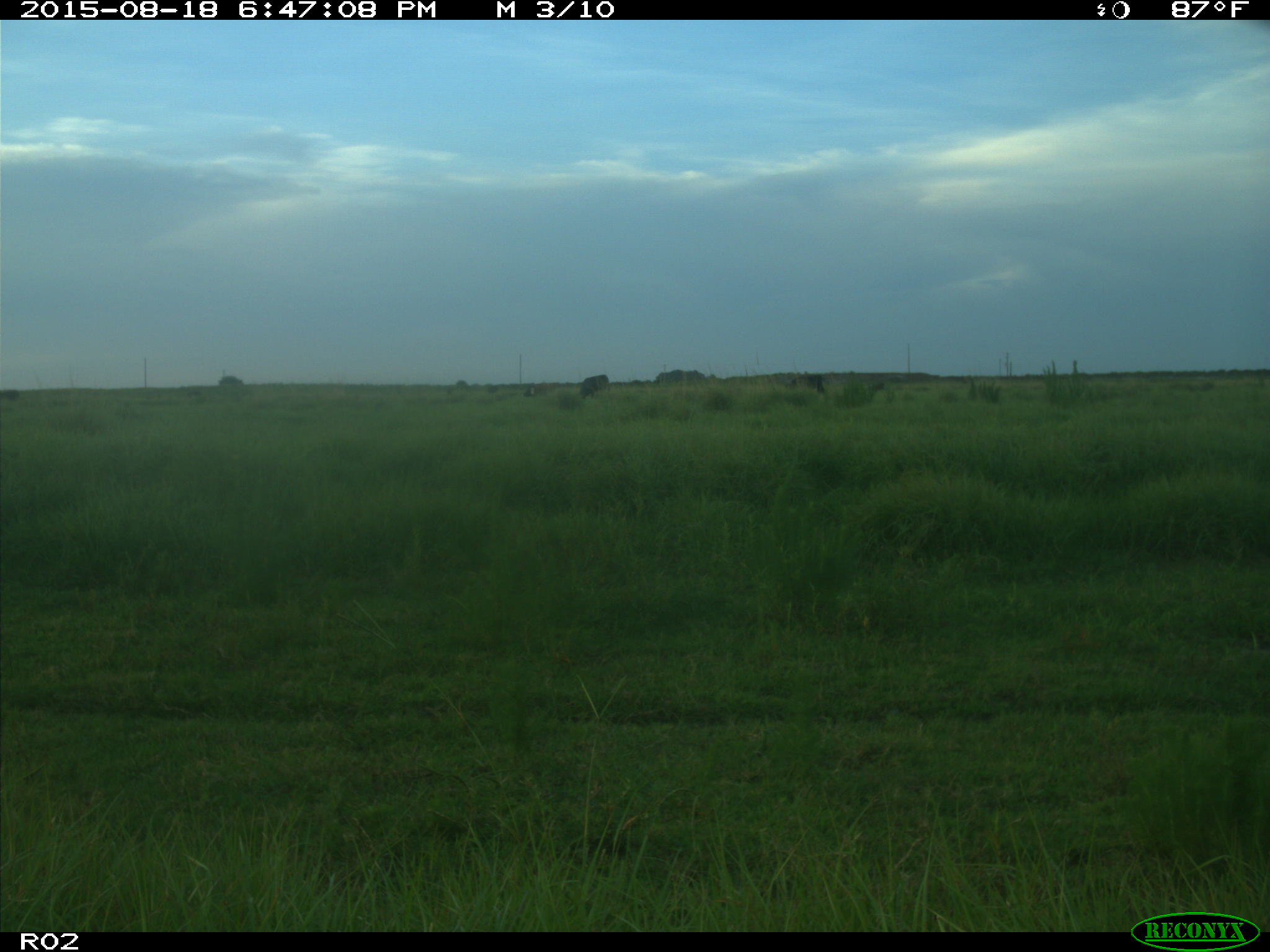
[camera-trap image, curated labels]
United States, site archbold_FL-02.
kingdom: Animalia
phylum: Chordata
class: Mammalia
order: Artiodactyla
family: Bovidae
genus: Bos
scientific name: Bos taurus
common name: domestic cow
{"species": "Bos taurus (domestic cow)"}